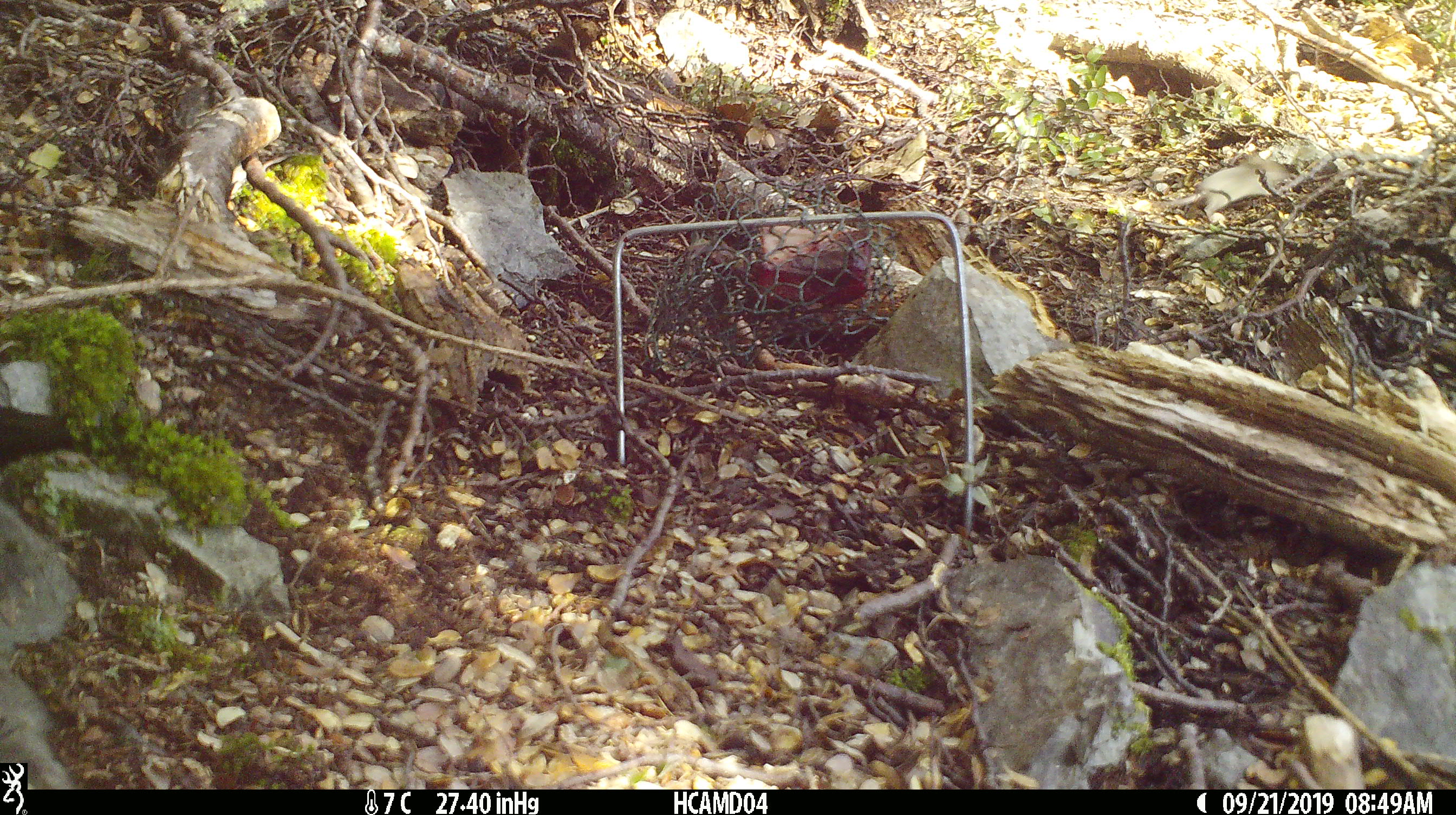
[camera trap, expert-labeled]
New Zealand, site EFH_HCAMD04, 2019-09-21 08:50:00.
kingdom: Animalia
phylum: Chordata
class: Mammalia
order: Rodentia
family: Muridae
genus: Mus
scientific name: Mus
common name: mouse